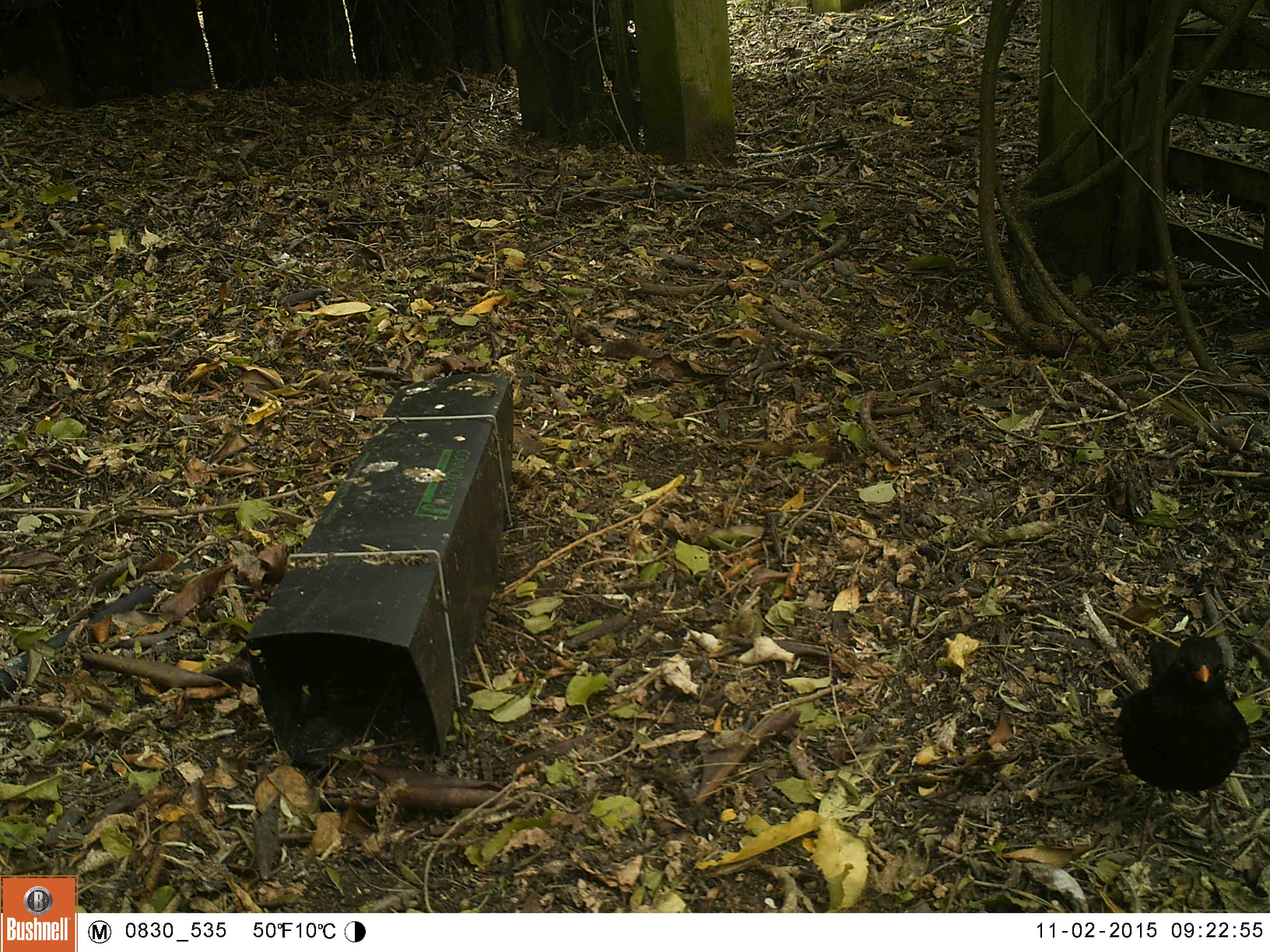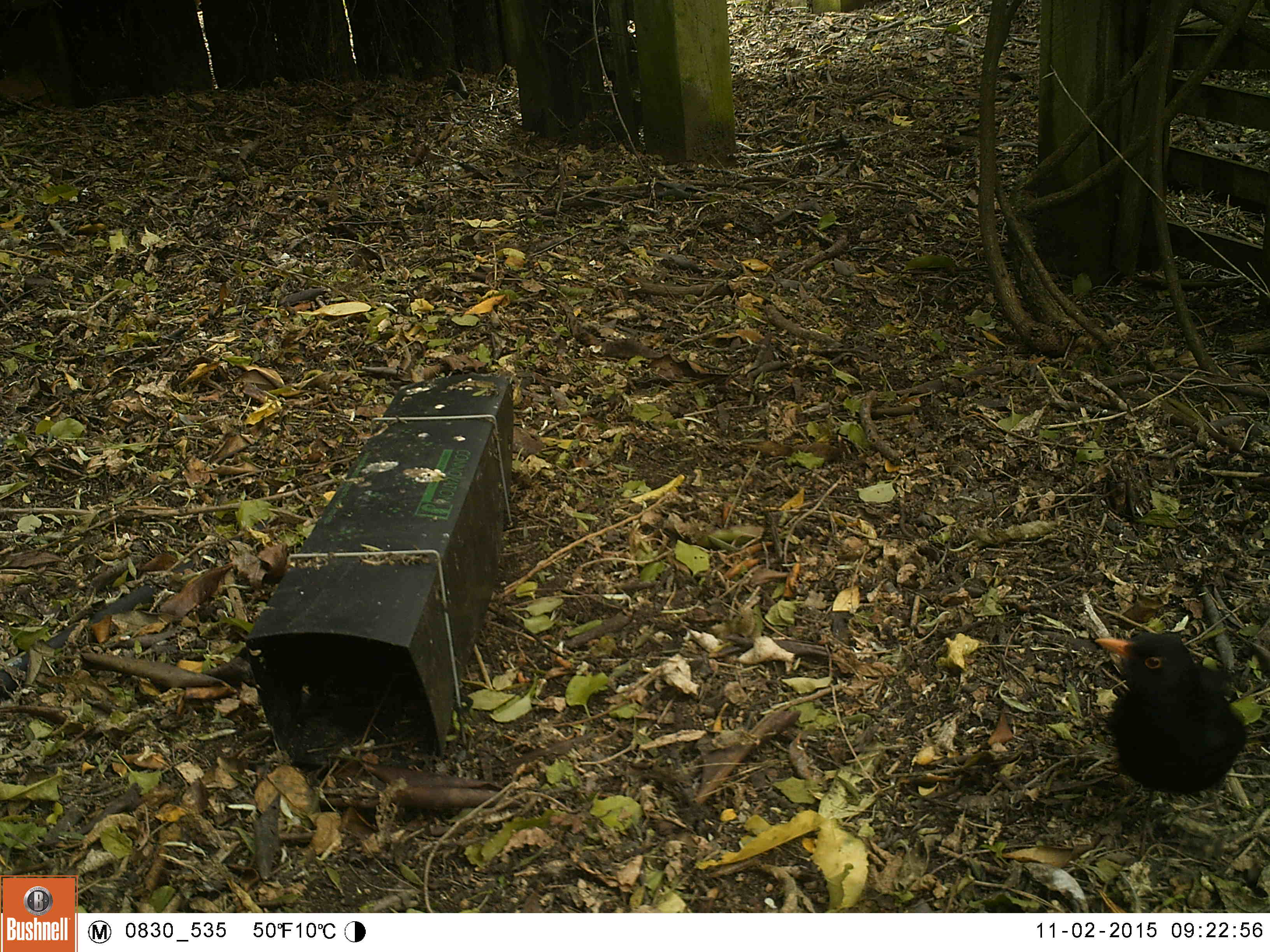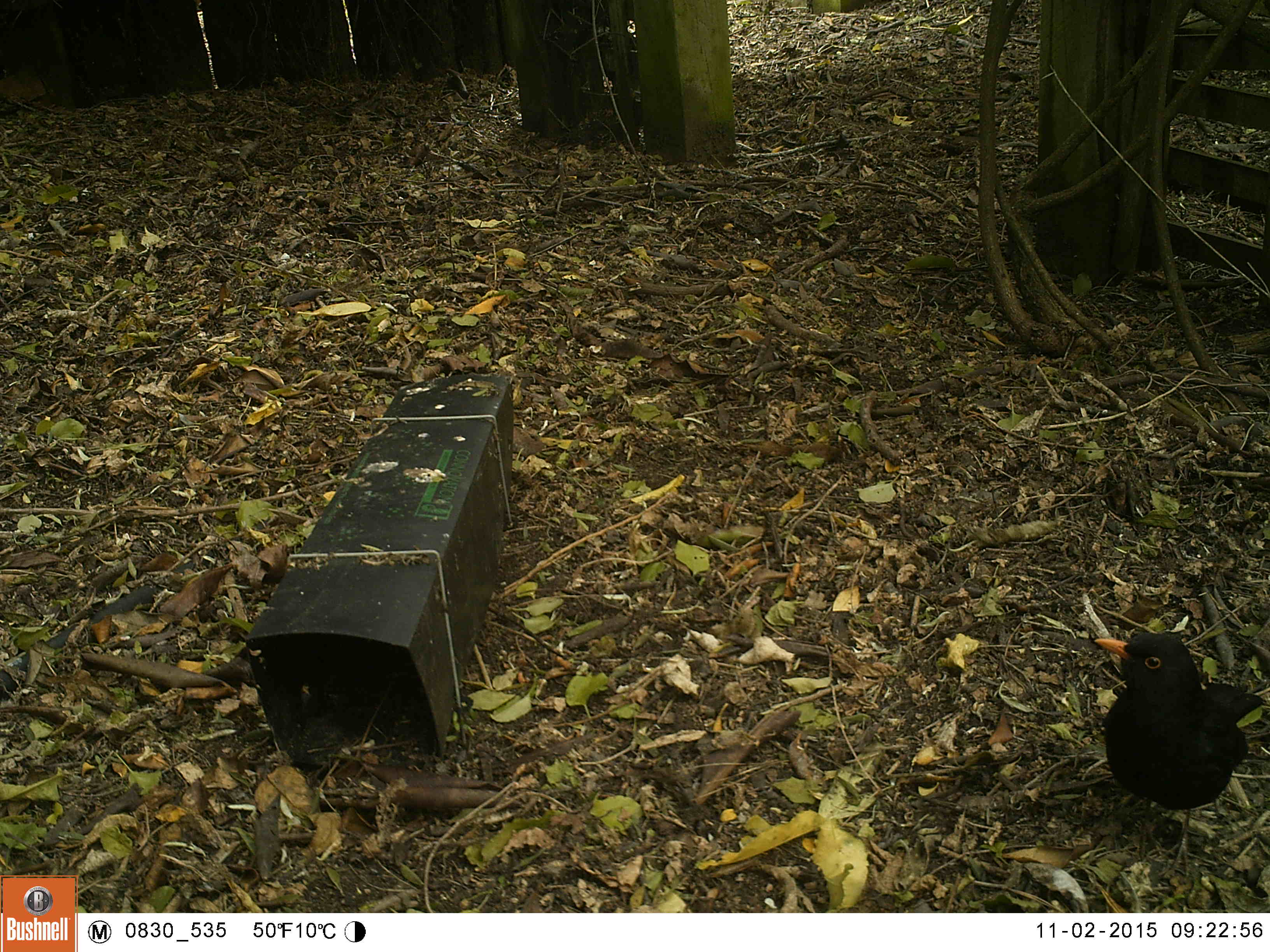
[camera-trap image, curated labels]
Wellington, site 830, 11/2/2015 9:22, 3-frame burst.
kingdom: Animalia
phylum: Chordata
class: Aves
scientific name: Aves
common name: bird